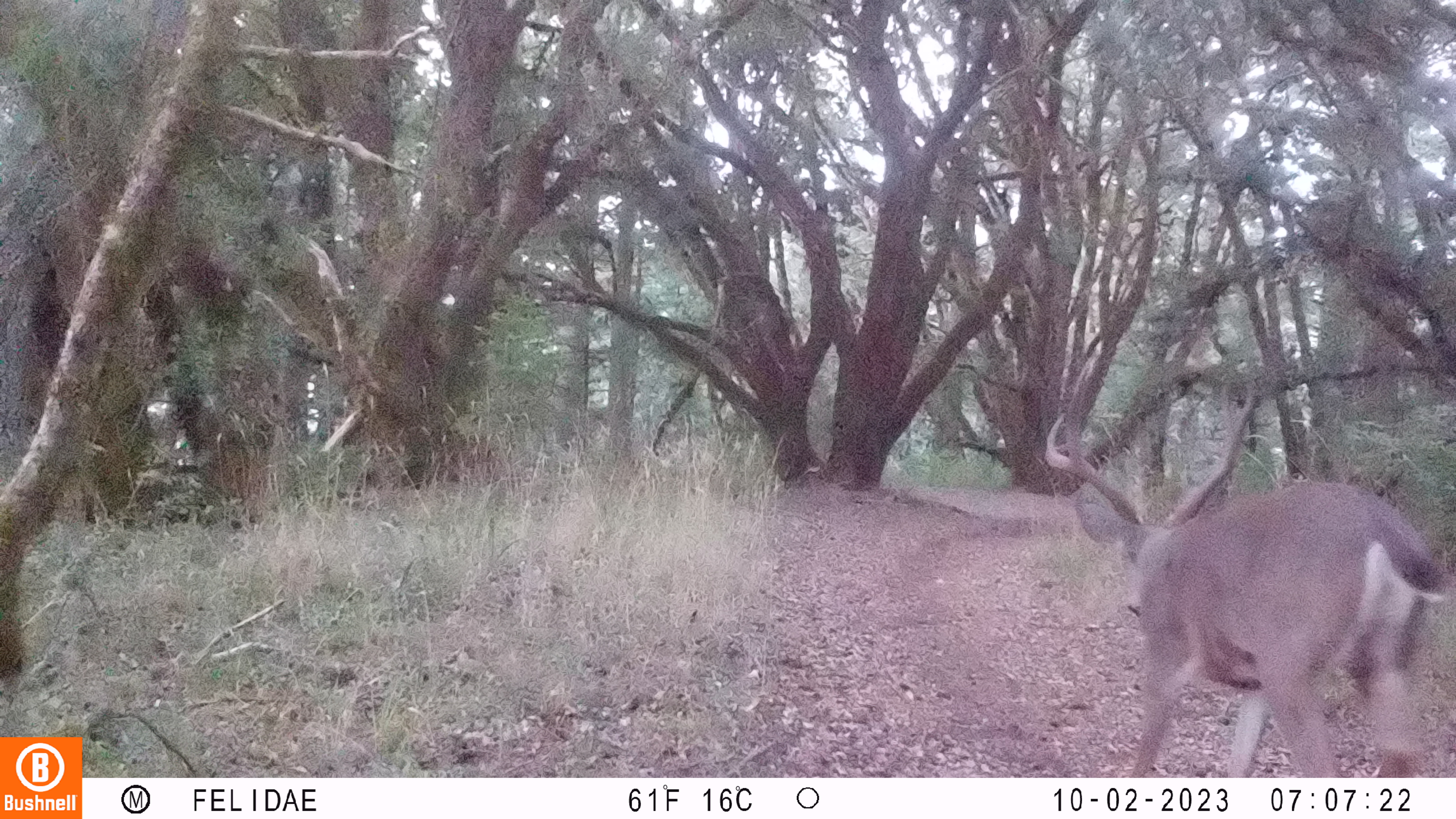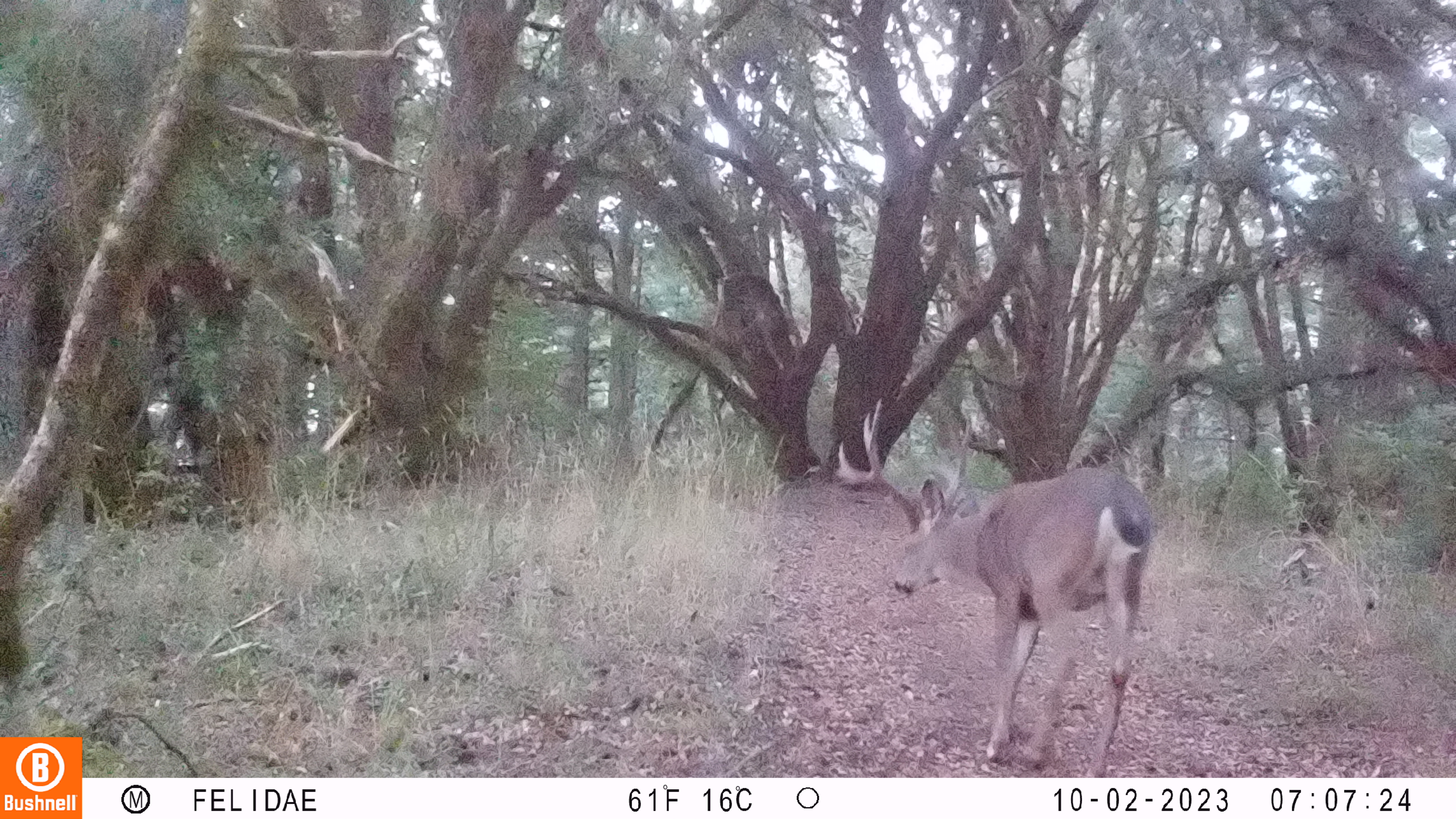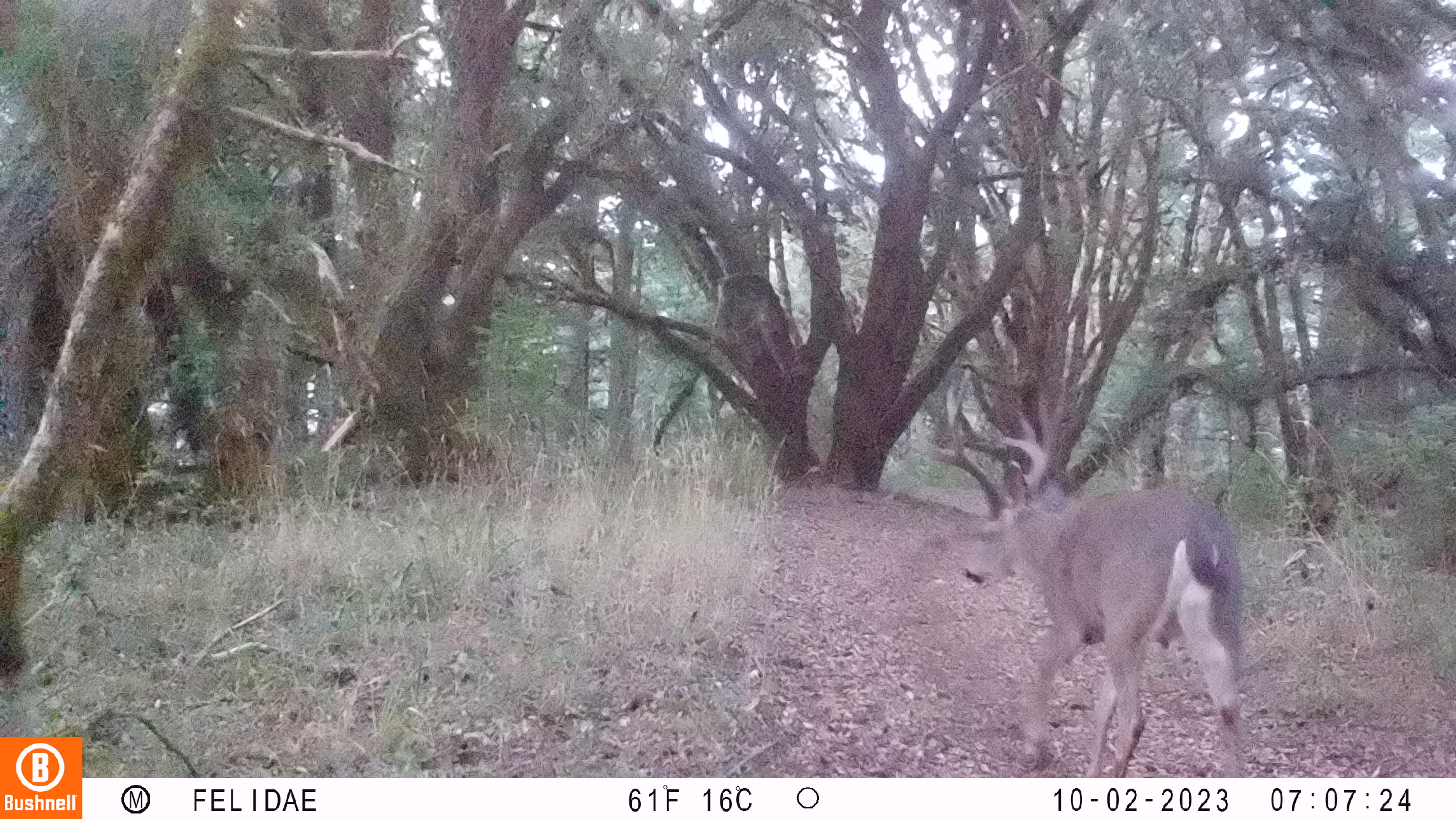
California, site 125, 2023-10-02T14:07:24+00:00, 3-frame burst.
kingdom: Animalia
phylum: Chordata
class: Mammalia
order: Artiodactyla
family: Cervidae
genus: Odocoileus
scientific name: Odocoileus hemionus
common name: mule deer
Mule deer (Odocoileus hemionus).